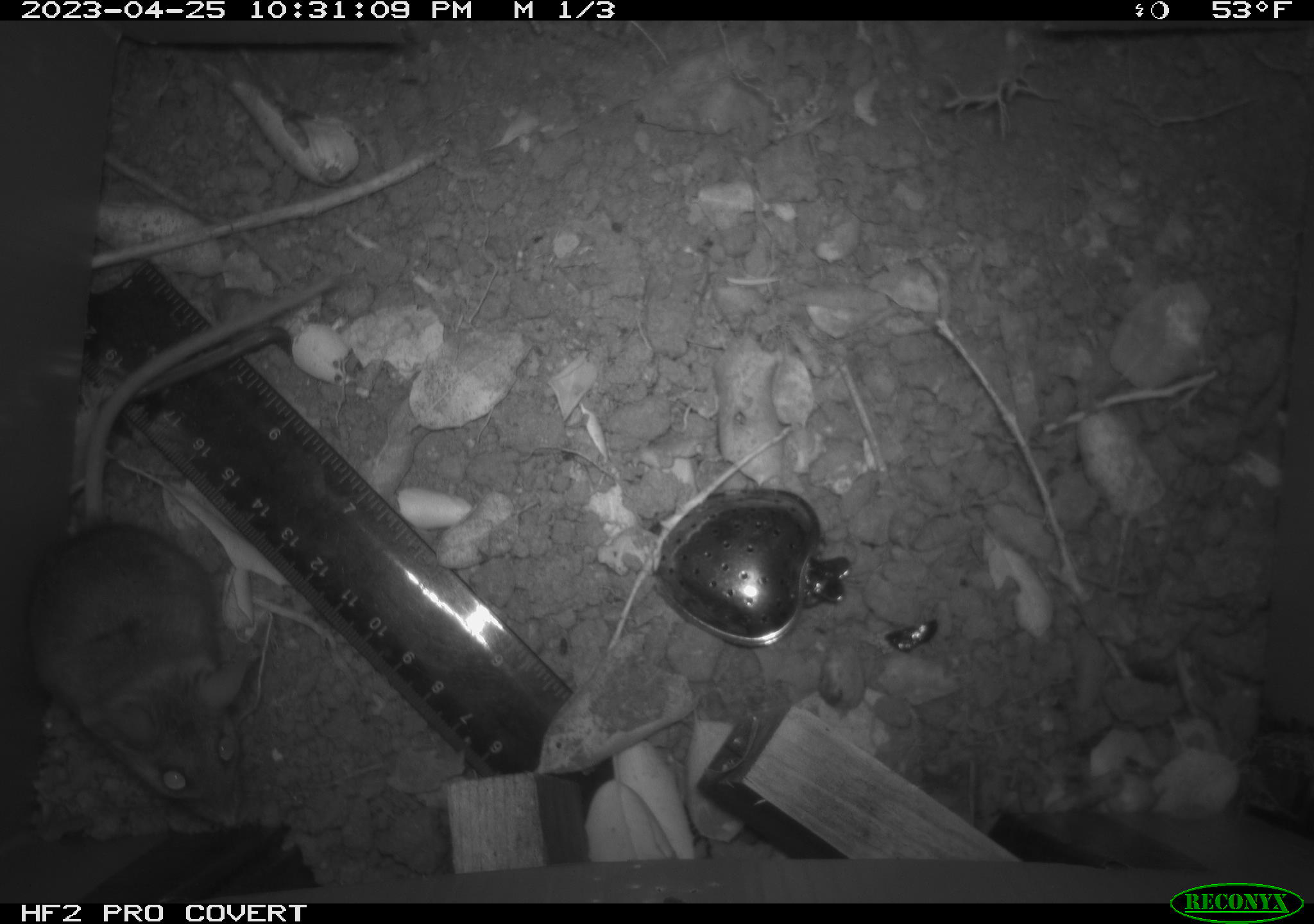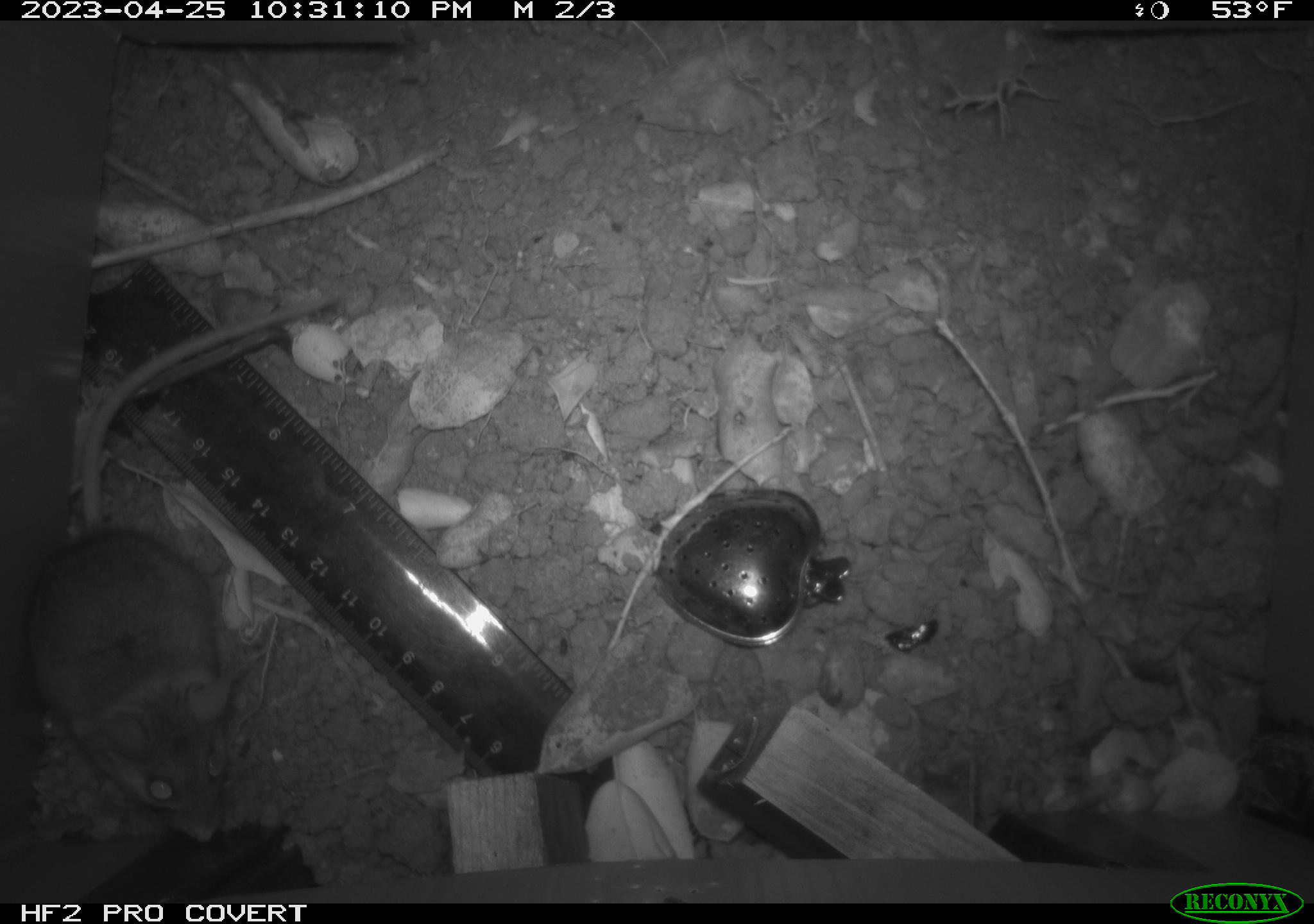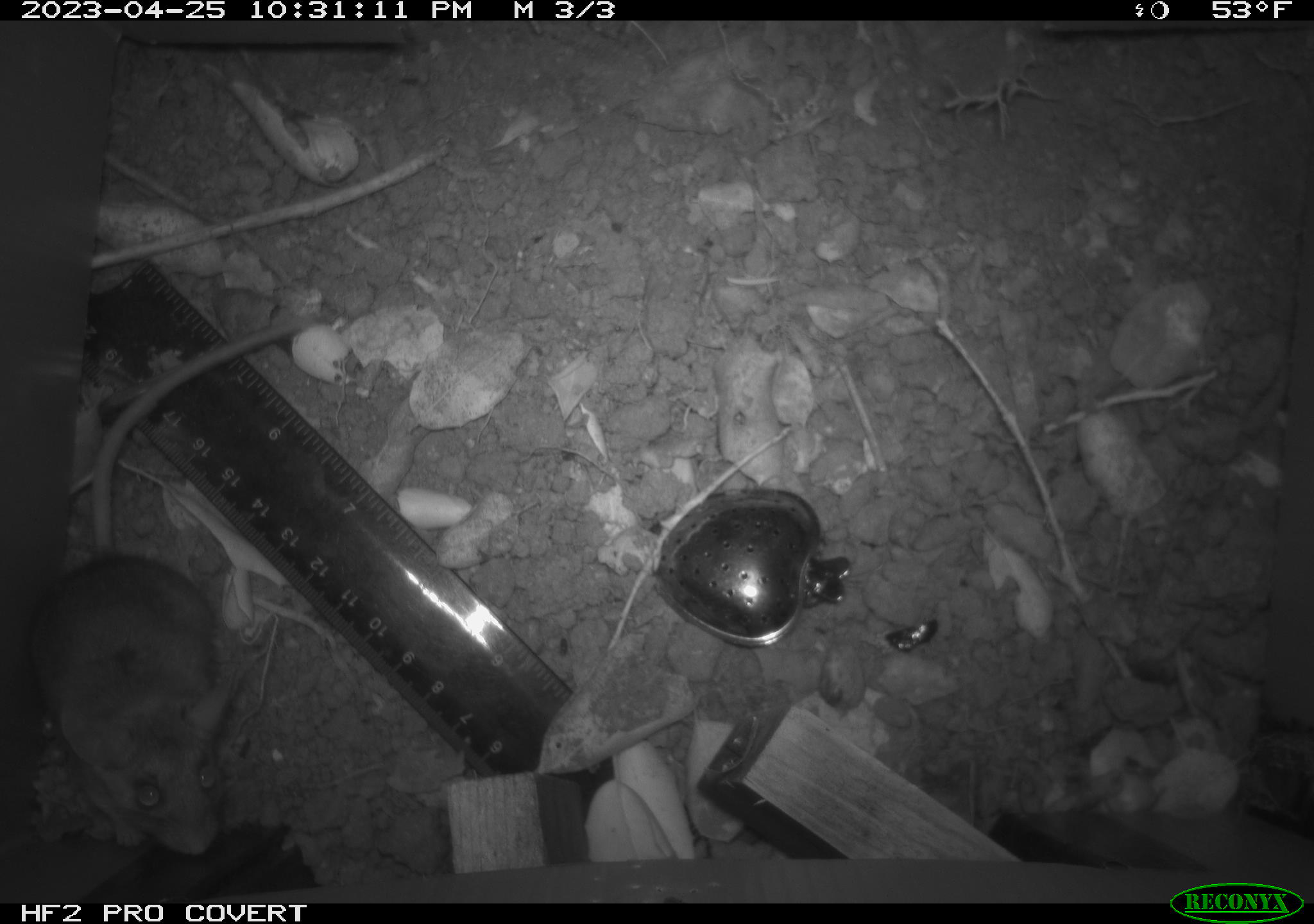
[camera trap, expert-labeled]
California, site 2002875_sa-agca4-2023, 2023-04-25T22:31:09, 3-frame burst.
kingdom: Animalia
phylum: Chordata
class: Mammalia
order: Rodentia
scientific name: Rodentia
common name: mouse species